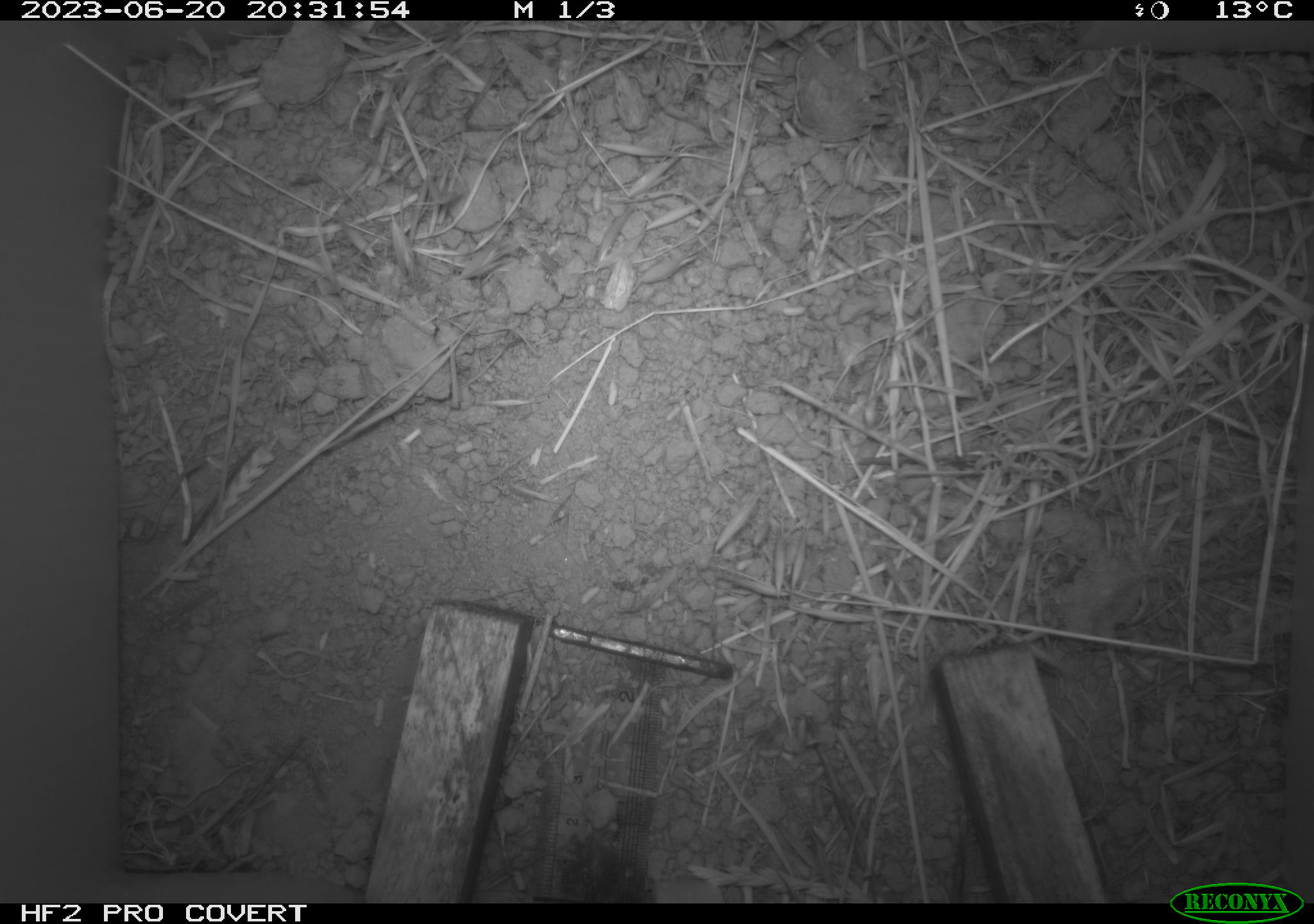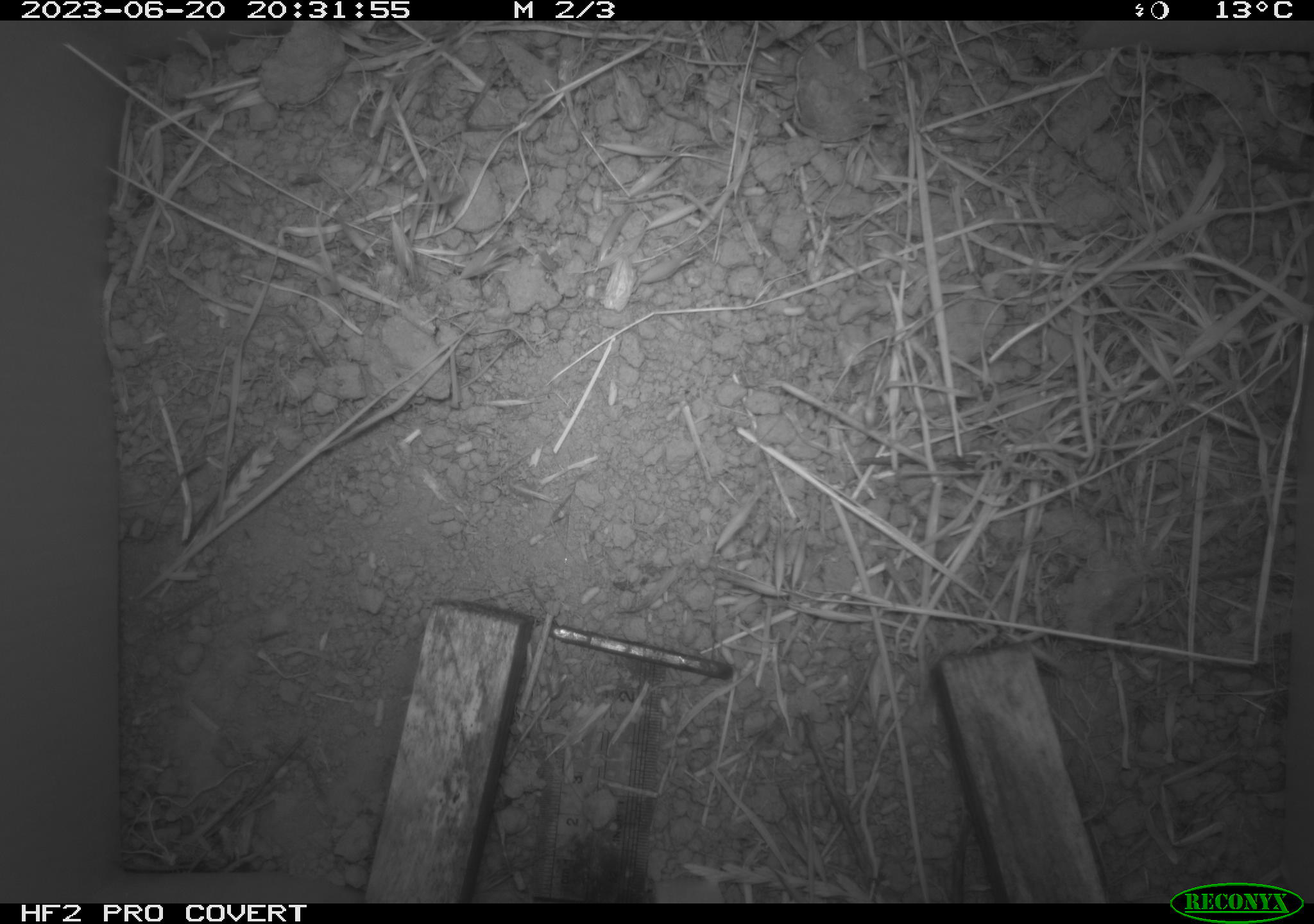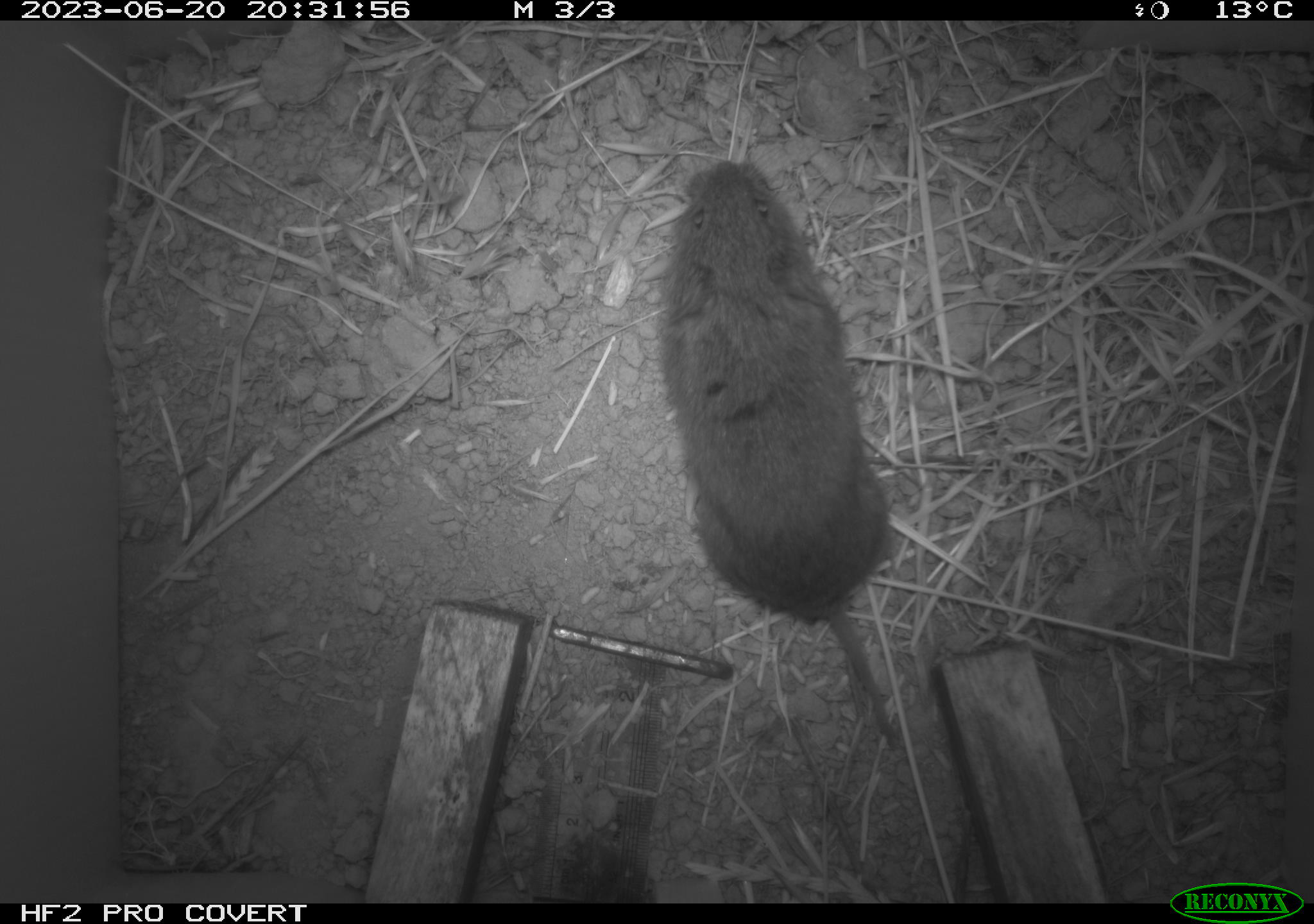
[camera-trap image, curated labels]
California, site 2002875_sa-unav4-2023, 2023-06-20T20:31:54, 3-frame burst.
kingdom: Animalia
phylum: Chordata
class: Mammalia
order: Rodentia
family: Cricetidae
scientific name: Arvicolinae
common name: voles, lemmings, and muskrats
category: arvicolinae subfamily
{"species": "arvicolinae subfamily (voles, lemmings, and muskrats) (Arvicolinae)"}